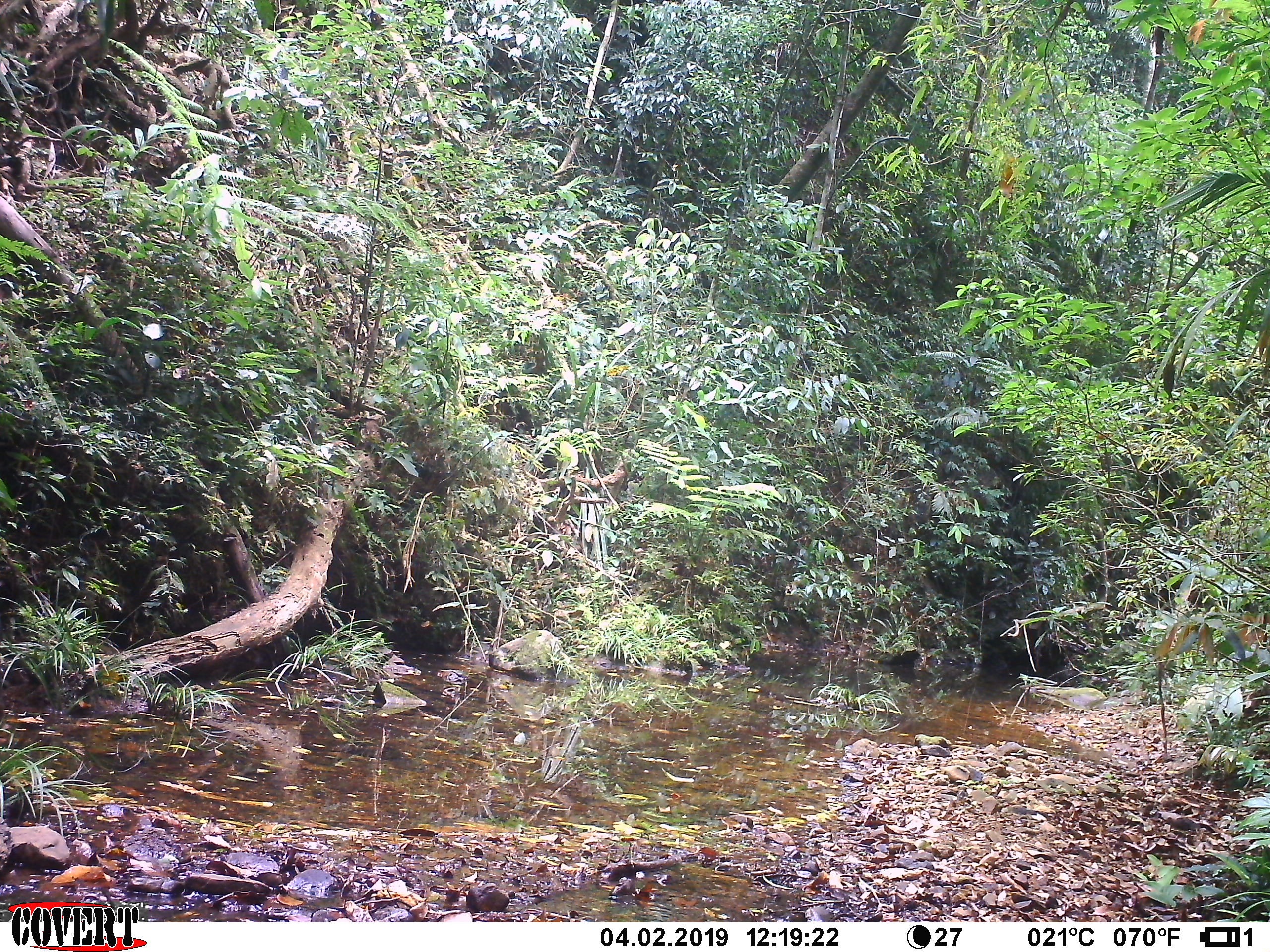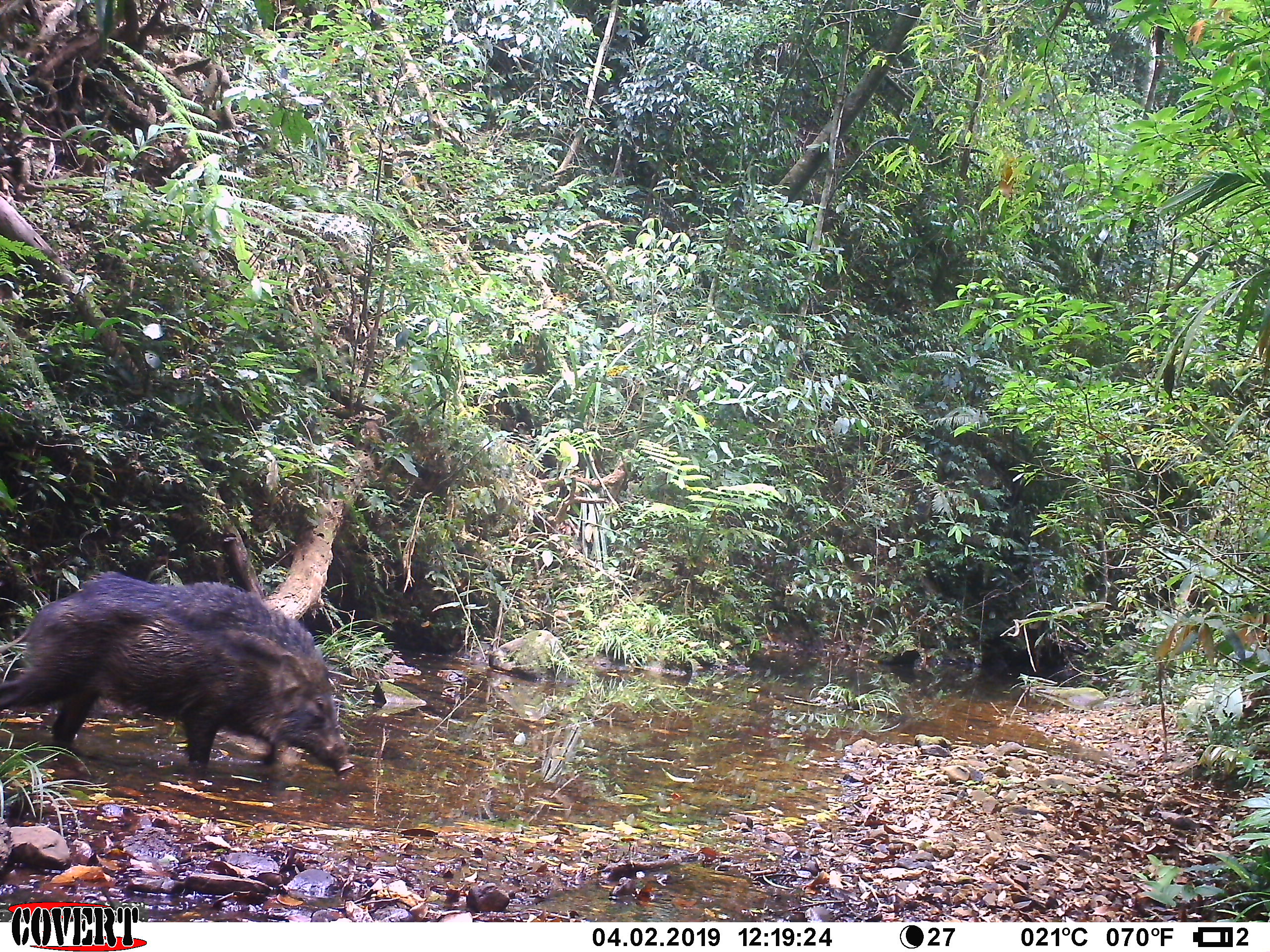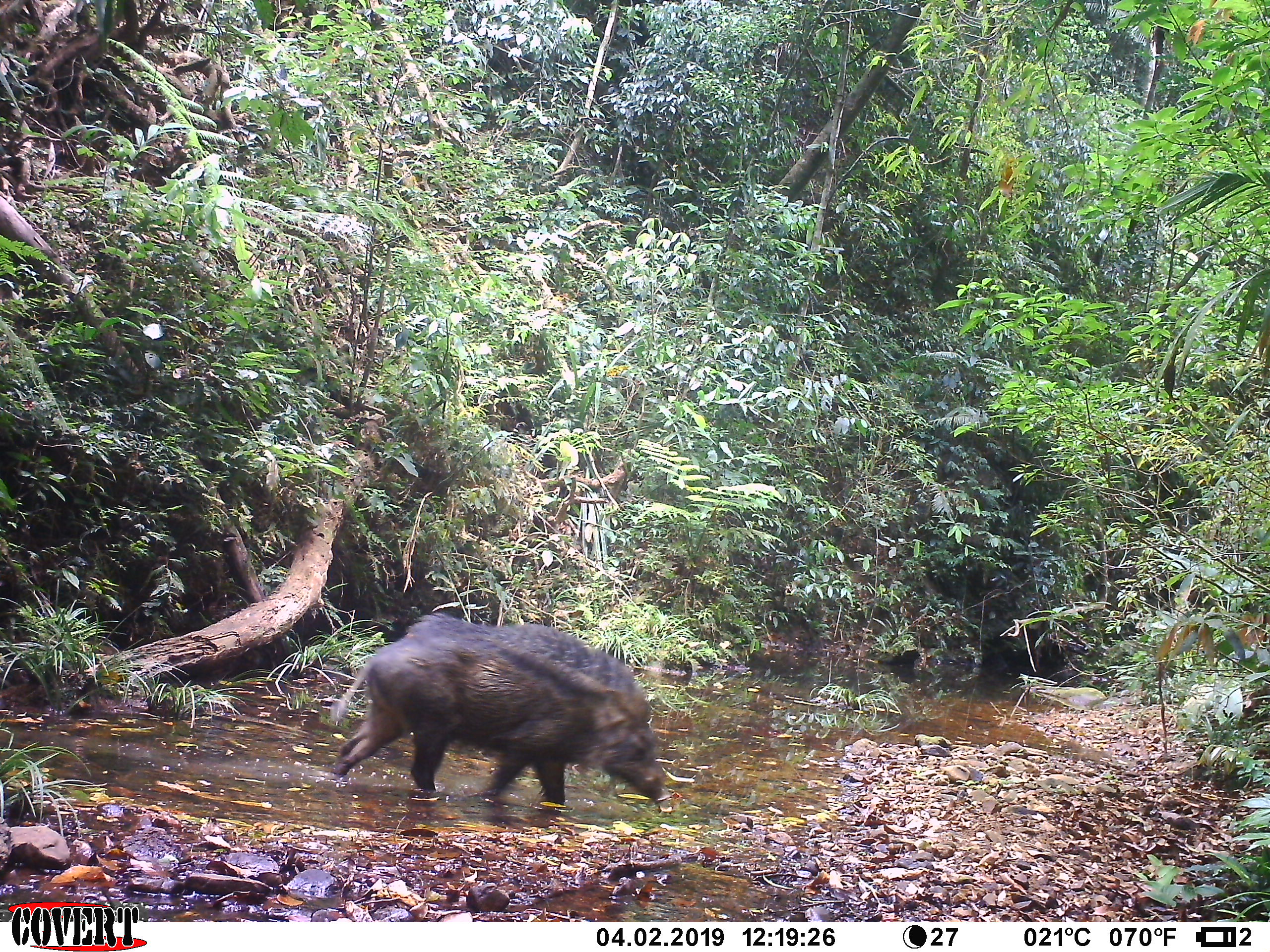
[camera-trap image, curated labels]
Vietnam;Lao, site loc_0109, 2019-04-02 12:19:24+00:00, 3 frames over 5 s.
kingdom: Animalia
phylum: Chordata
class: Mammalia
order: Artiodactyla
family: Suidae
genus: Sus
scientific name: Sus scrofa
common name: eurasian wild pig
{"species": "eurasian wild pig (Sus scrofa)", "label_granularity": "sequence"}